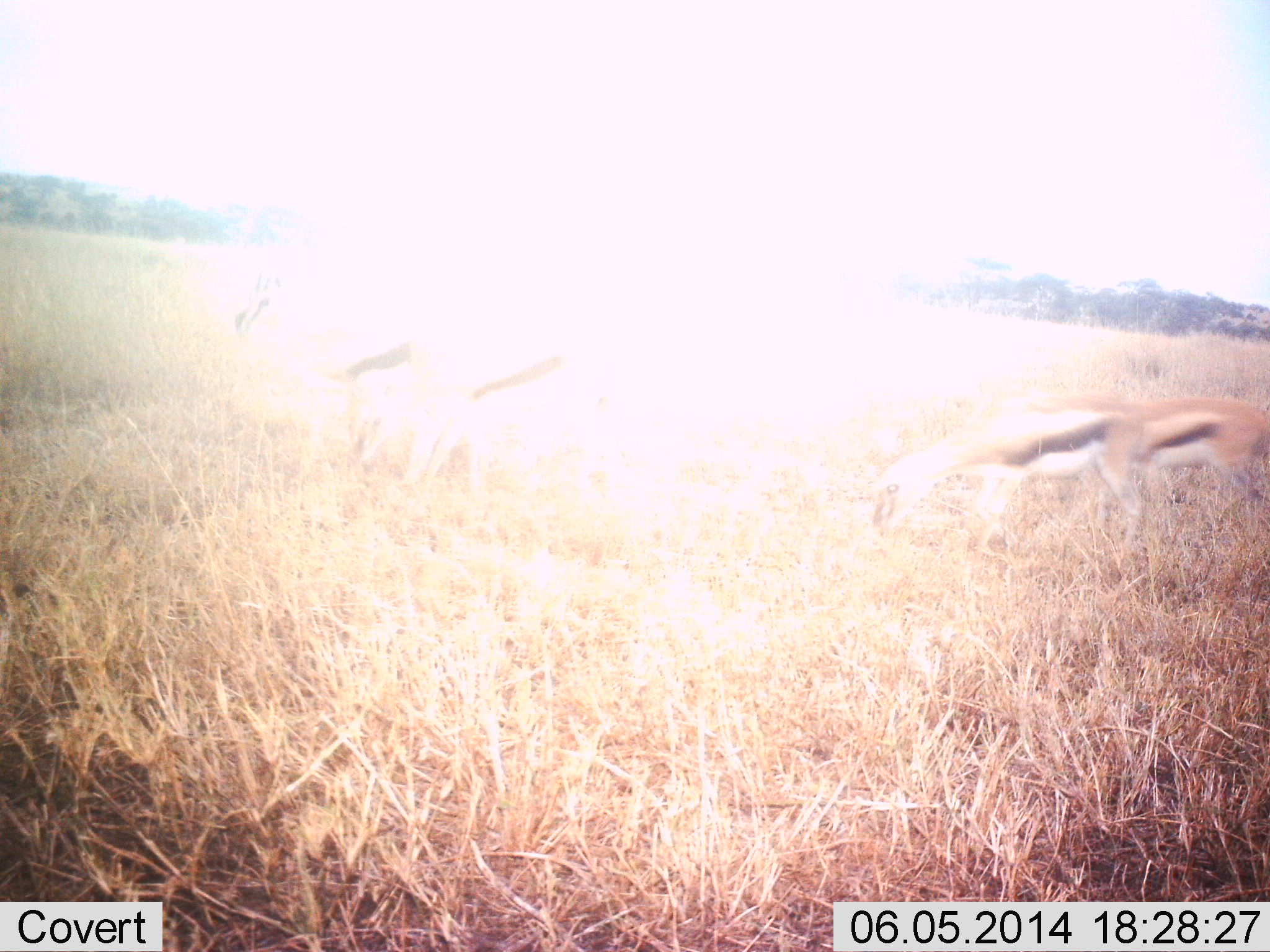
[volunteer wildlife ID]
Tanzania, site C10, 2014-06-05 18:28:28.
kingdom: Animalia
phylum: Chordata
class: Mammalia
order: Artiodactyla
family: Bovidae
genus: Eudorcas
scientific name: Eudorcas thomsonii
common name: thomson's gazelle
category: gazellethomsons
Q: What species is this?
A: Gazellethomsons (thomson's gazelle) (Eudorcas thomsonii).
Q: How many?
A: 4.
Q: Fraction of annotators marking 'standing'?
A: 45%.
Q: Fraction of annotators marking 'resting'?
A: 0%.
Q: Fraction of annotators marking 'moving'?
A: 18%.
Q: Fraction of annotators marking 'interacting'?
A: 0%.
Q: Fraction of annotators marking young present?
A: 0%.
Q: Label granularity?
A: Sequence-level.